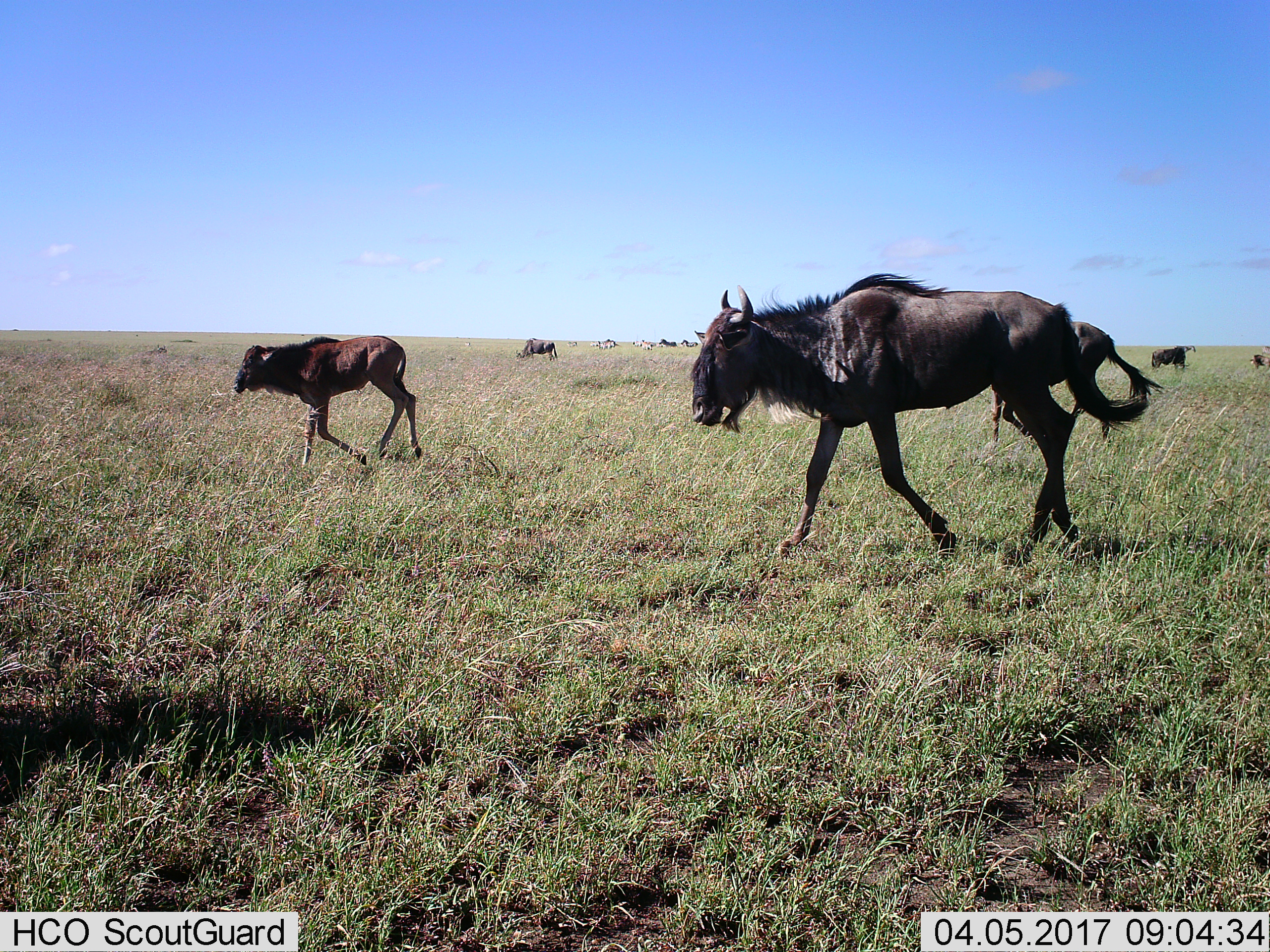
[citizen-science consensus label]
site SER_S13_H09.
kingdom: Animalia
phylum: Chordata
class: Mammalia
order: Artiodactyla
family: Bovidae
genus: Connochaetes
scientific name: Connochaetes taurinus taurinus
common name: blue wildebeest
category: wildebeestblue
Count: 6.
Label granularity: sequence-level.